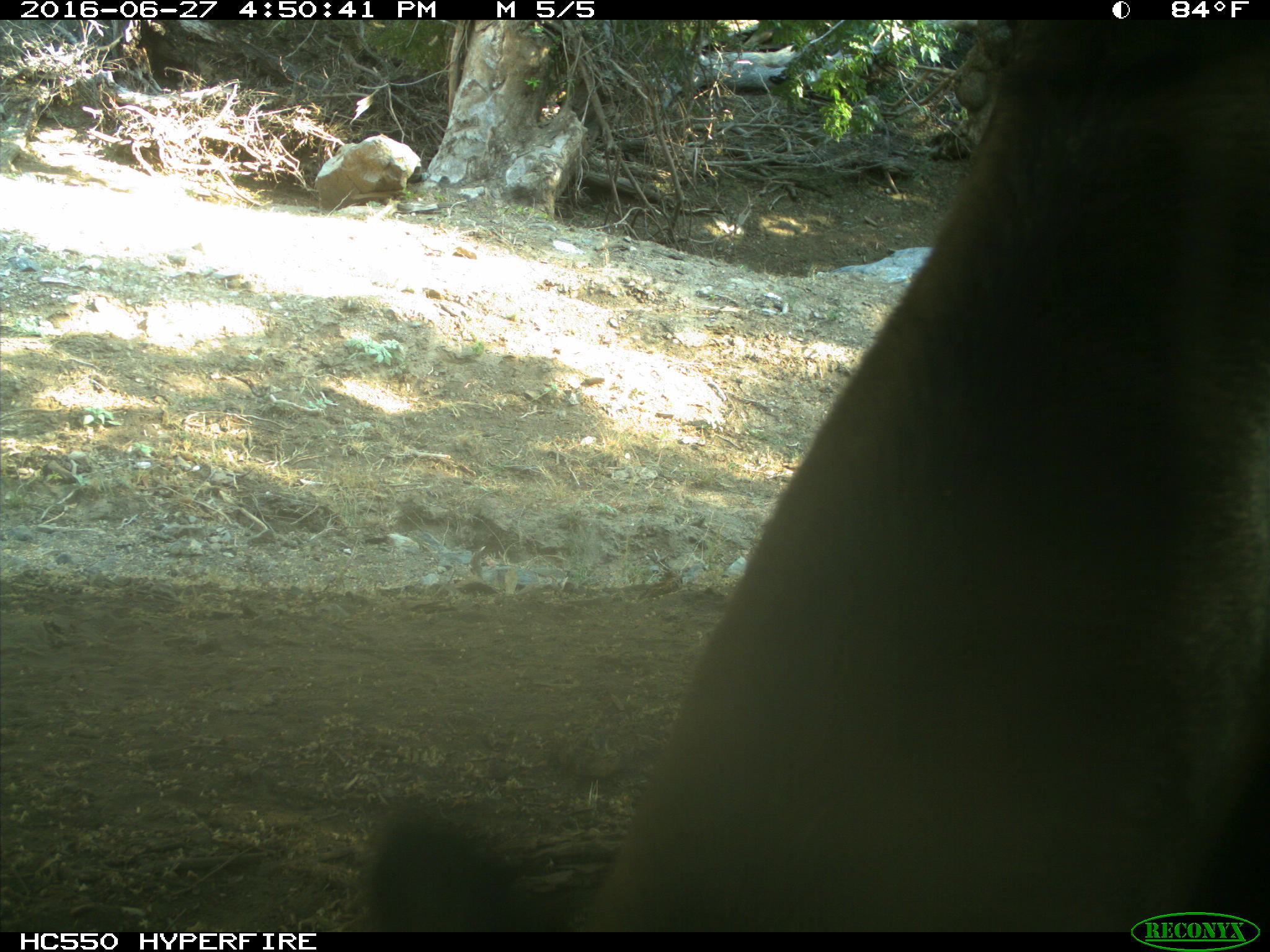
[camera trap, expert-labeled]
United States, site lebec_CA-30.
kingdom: Animalia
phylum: Chordata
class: Mammalia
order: Artiodactyla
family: Bovidae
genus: Bos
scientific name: Bos taurus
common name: domestic cow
Bos taurus (domestic cow).